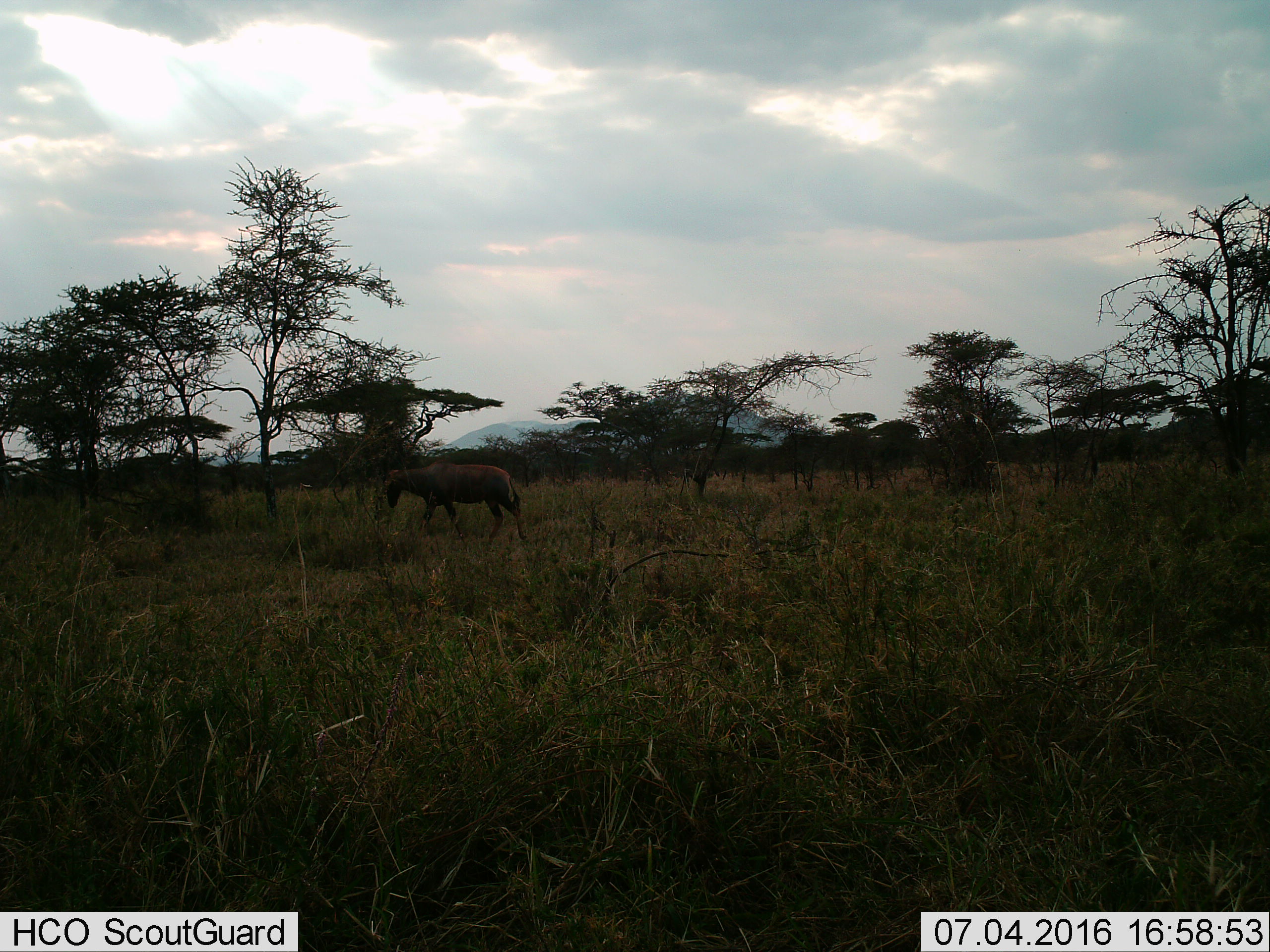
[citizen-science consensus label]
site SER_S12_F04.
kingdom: Animalia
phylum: Chordata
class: Mammalia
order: Artiodactyla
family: Bovidae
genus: Connochaetes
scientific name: Connochaetes taurinus taurinus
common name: blue wildebeest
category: wildebeestblue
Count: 1.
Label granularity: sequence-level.